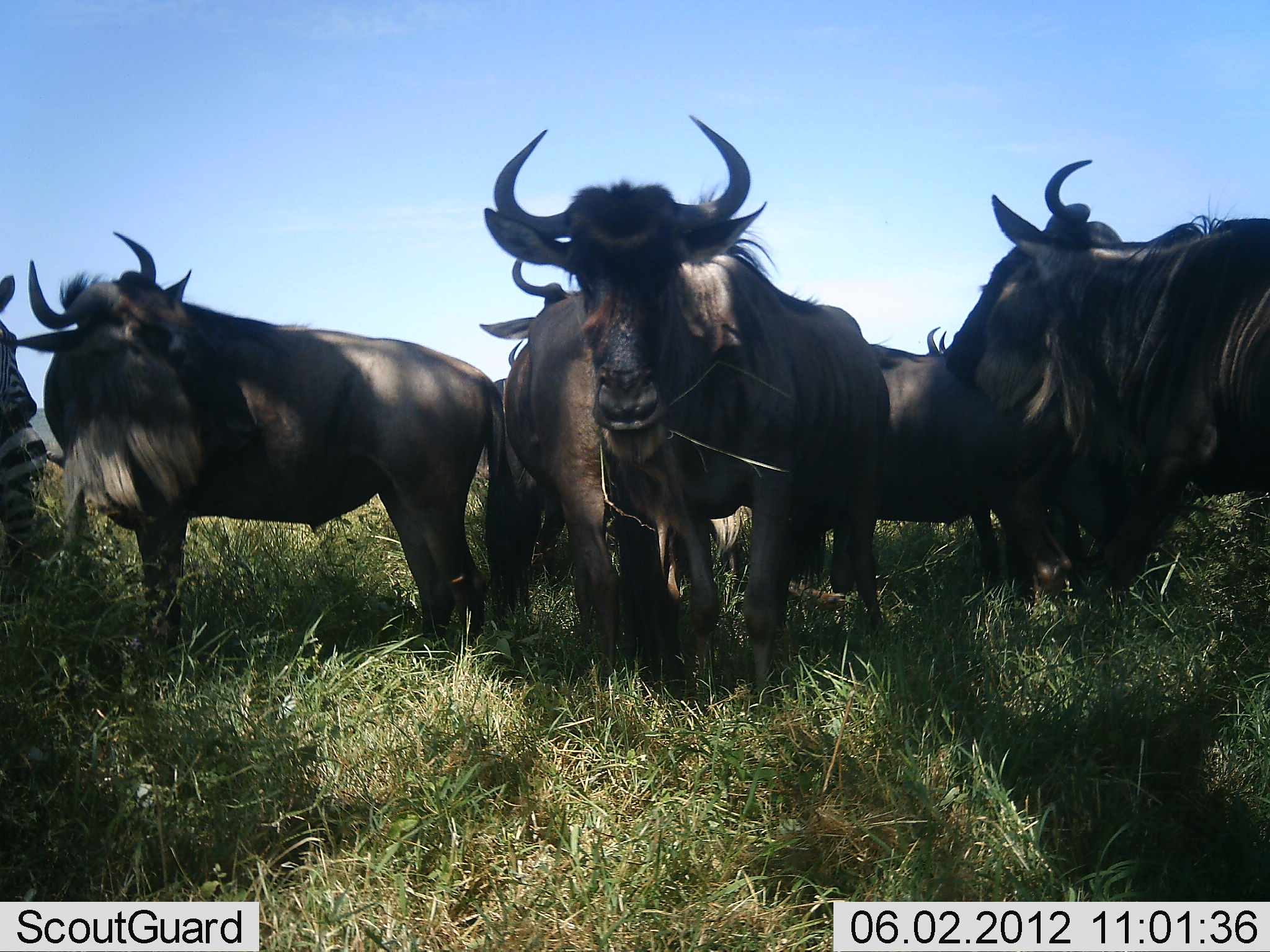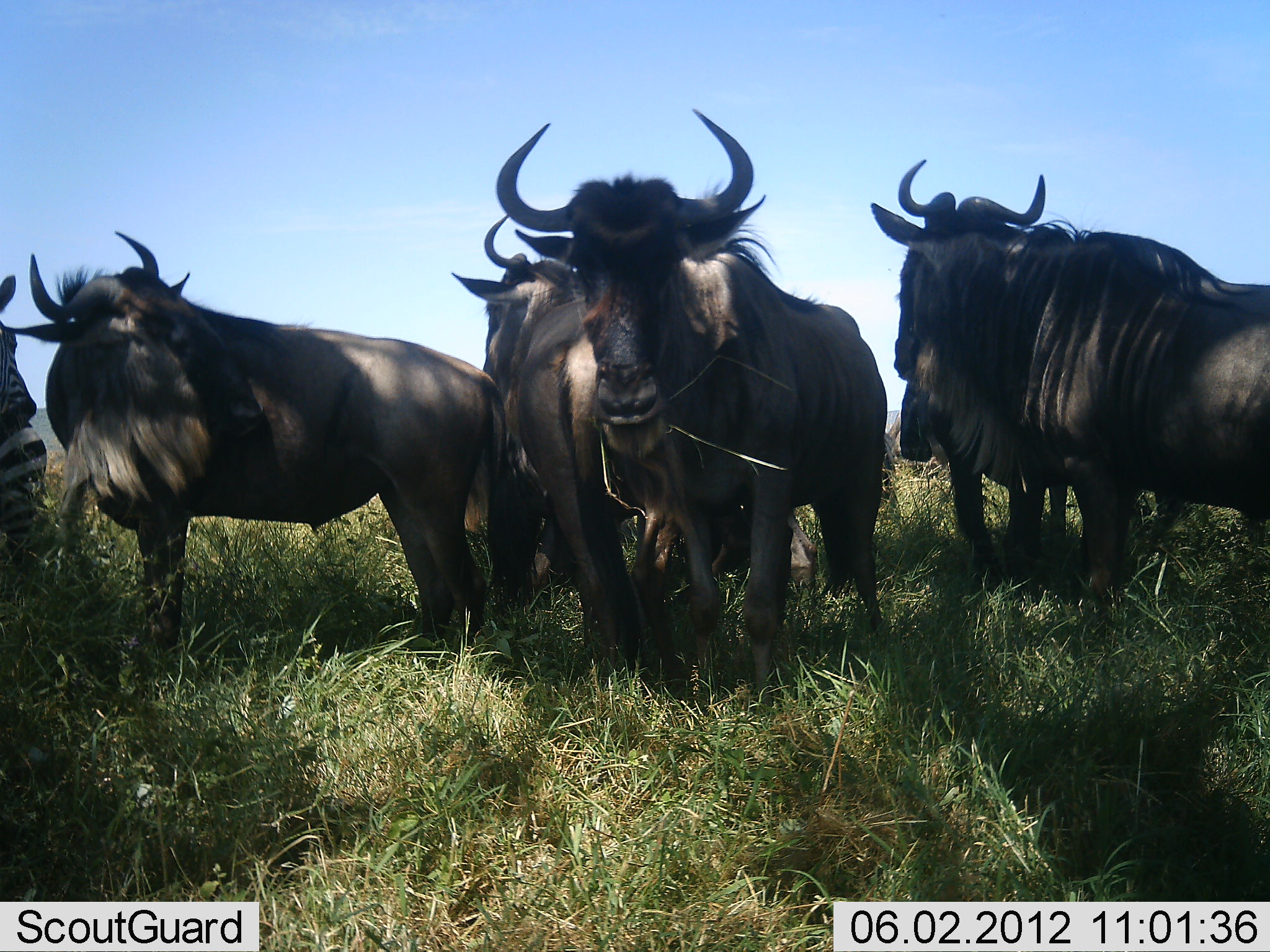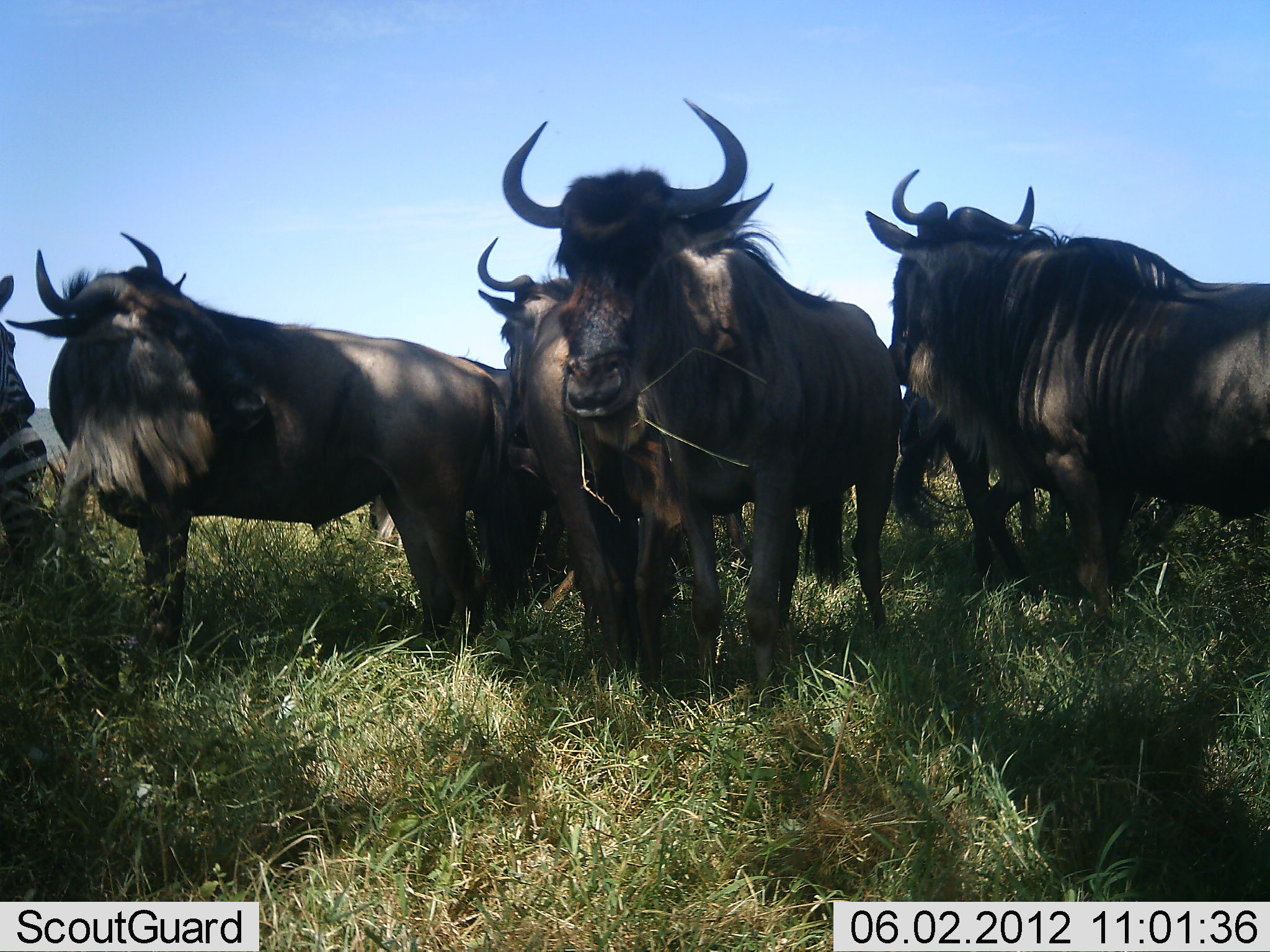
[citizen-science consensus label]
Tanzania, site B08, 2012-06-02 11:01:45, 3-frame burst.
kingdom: Animalia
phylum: Chordata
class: Mammalia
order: Artiodactyla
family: Bovidae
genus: Connochaetes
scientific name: Connochaetes taurinus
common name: blue wildebeest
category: wildebeest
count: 6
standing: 100%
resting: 0%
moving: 12%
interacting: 12%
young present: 0%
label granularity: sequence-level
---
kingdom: Animalia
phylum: Chordata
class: Mammalia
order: Perissodactyla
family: Equidae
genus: Equus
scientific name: Equus quagga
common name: plains zebra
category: zebra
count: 1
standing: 100%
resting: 0%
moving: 0%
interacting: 0%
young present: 0%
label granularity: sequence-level